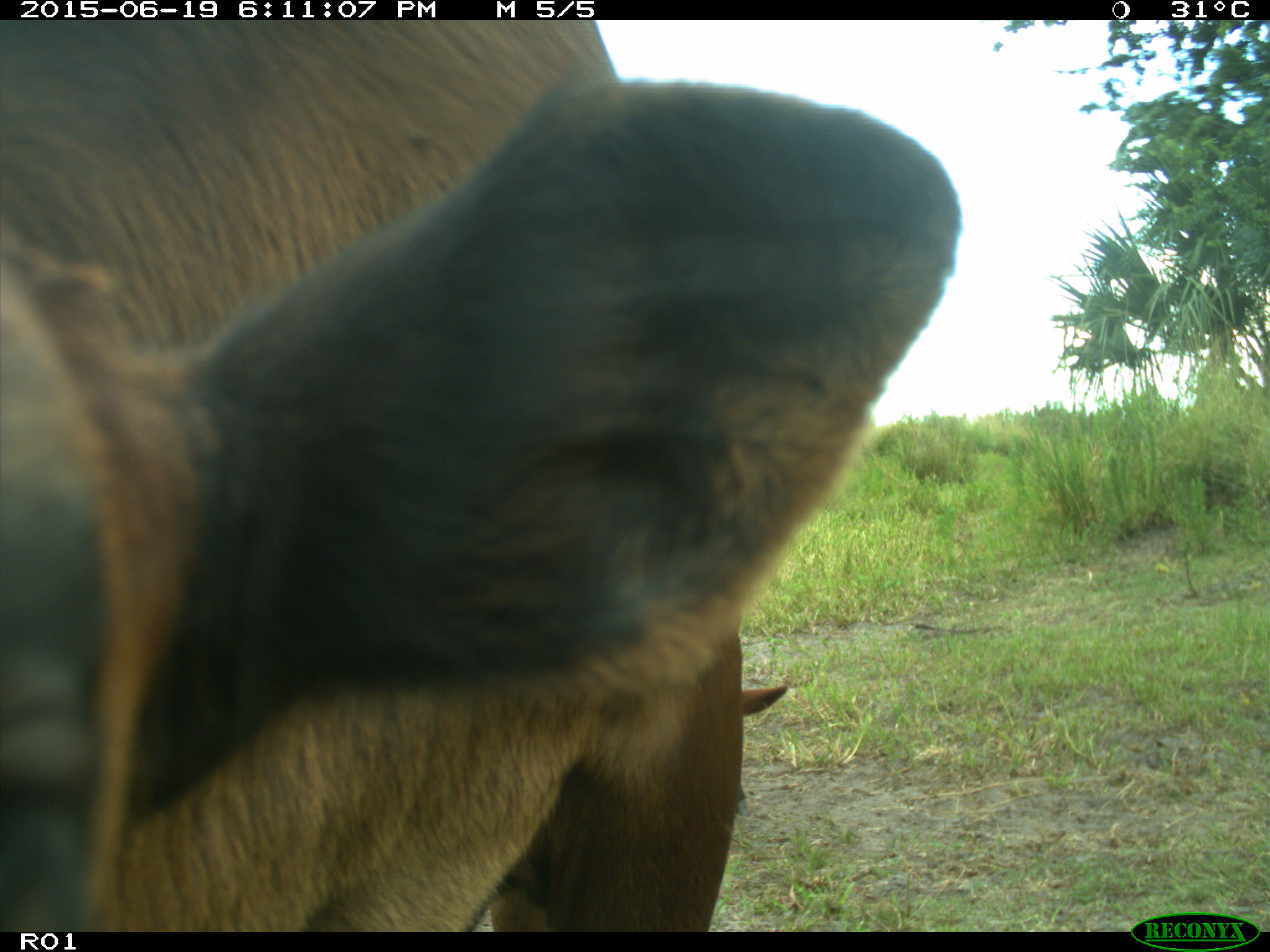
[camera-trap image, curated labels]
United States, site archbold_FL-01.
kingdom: Animalia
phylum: Chordata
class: Mammalia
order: Artiodactyla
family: Bovidae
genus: Bos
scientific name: Bos taurus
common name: domestic cow